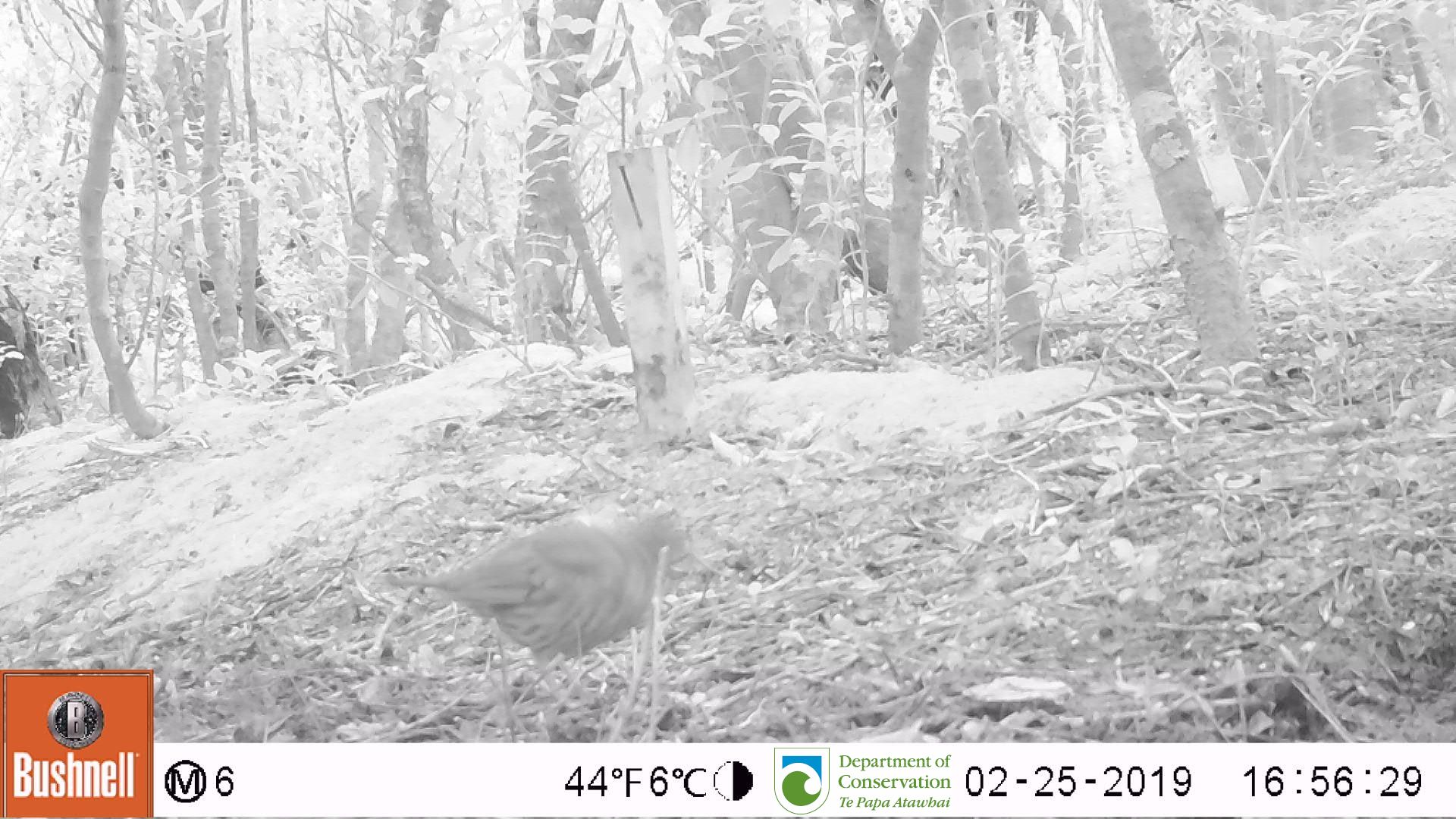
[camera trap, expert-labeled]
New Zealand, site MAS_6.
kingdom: Animalia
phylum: Chordata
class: Aves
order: Passeriformes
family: Turdidae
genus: Turdus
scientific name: Turdus philomelos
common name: song thrush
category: thrush